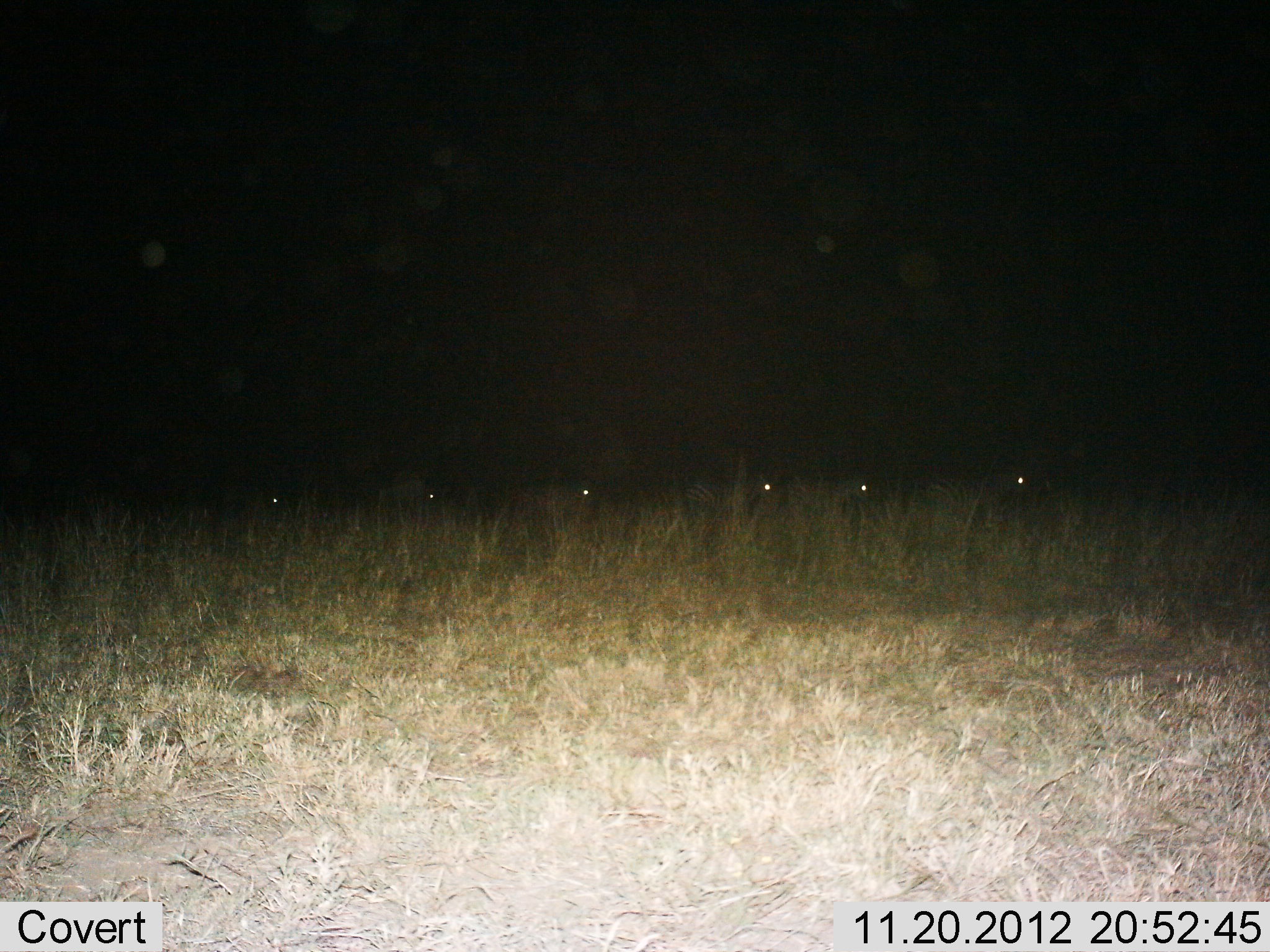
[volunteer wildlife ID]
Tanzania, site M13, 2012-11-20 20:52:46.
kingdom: Animalia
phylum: Chordata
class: Mammalia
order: Perissodactyla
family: Equidae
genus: Equus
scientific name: Equus quagga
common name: plains zebra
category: zebra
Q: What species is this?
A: Zebra (plains zebra) (Equus quagga).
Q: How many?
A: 6.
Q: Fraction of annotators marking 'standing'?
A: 47%.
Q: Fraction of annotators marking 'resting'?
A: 0%.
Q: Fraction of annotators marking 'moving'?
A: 58%.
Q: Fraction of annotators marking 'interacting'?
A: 0%.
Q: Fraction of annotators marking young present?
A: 0%.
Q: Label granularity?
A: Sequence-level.